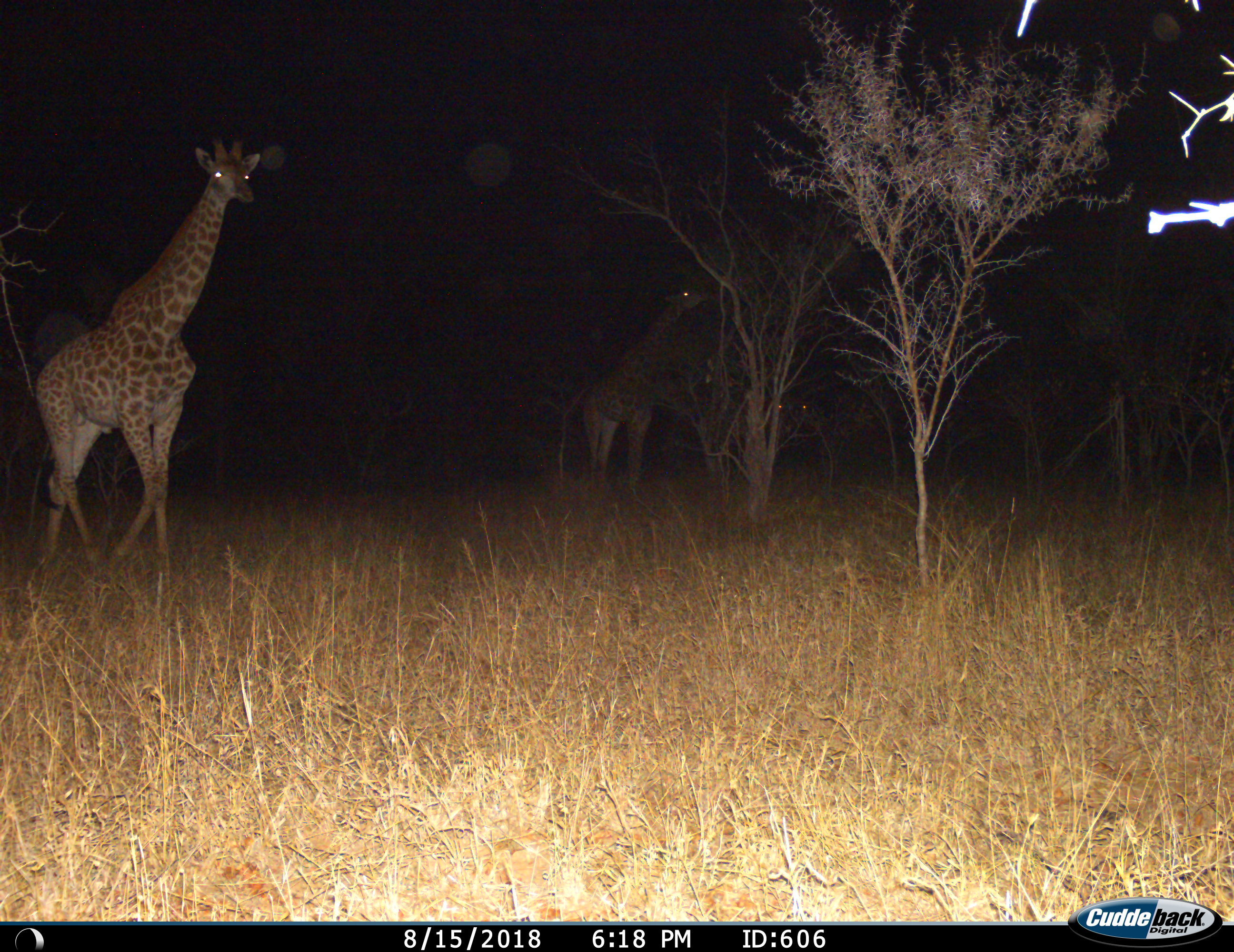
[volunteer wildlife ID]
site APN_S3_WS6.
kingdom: Animalia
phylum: Chordata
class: Mammalia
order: Artiodactyla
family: Giraffidae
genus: Giraffa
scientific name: Giraffa camelopardalis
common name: giraffe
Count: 2.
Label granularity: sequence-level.